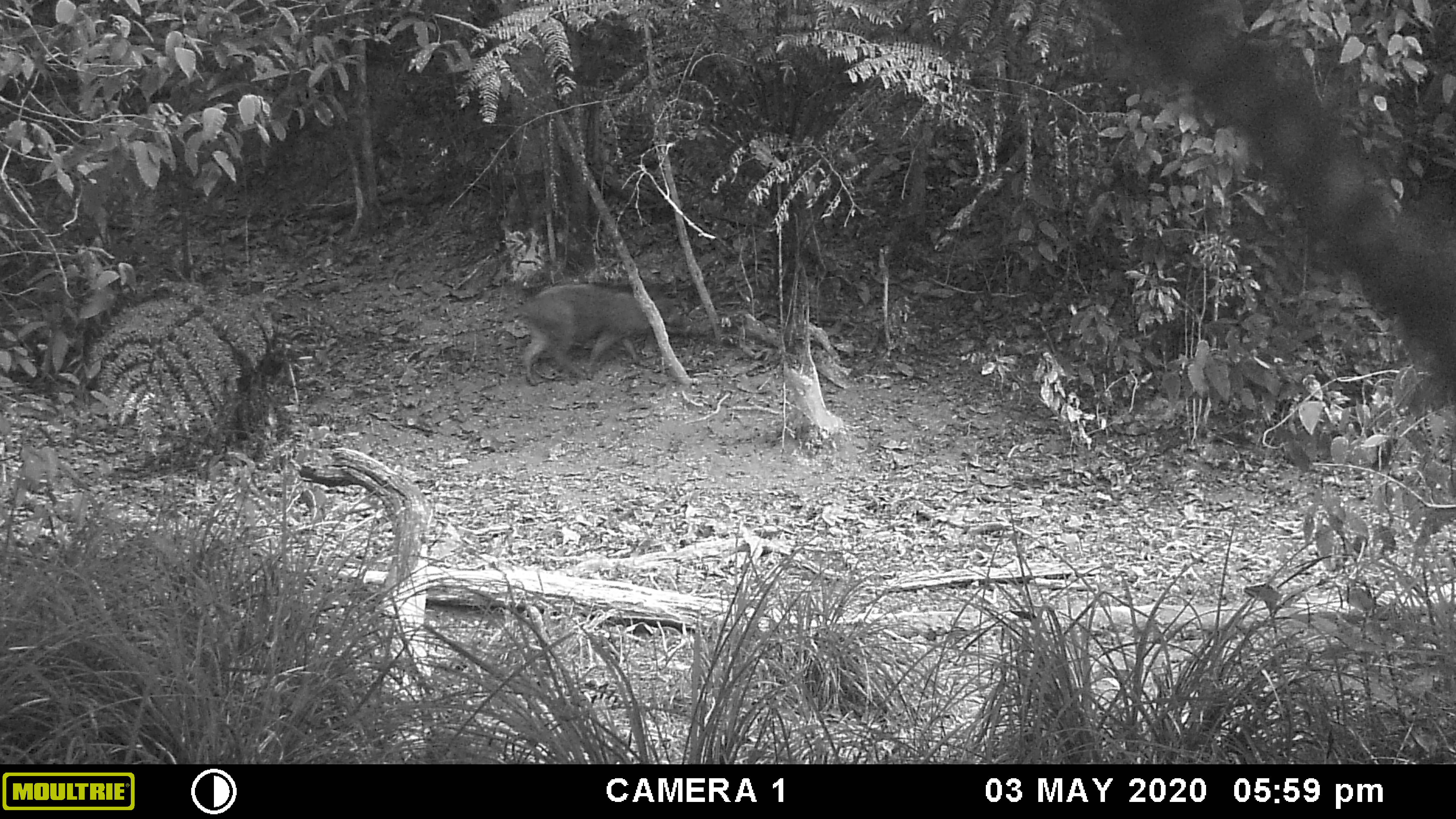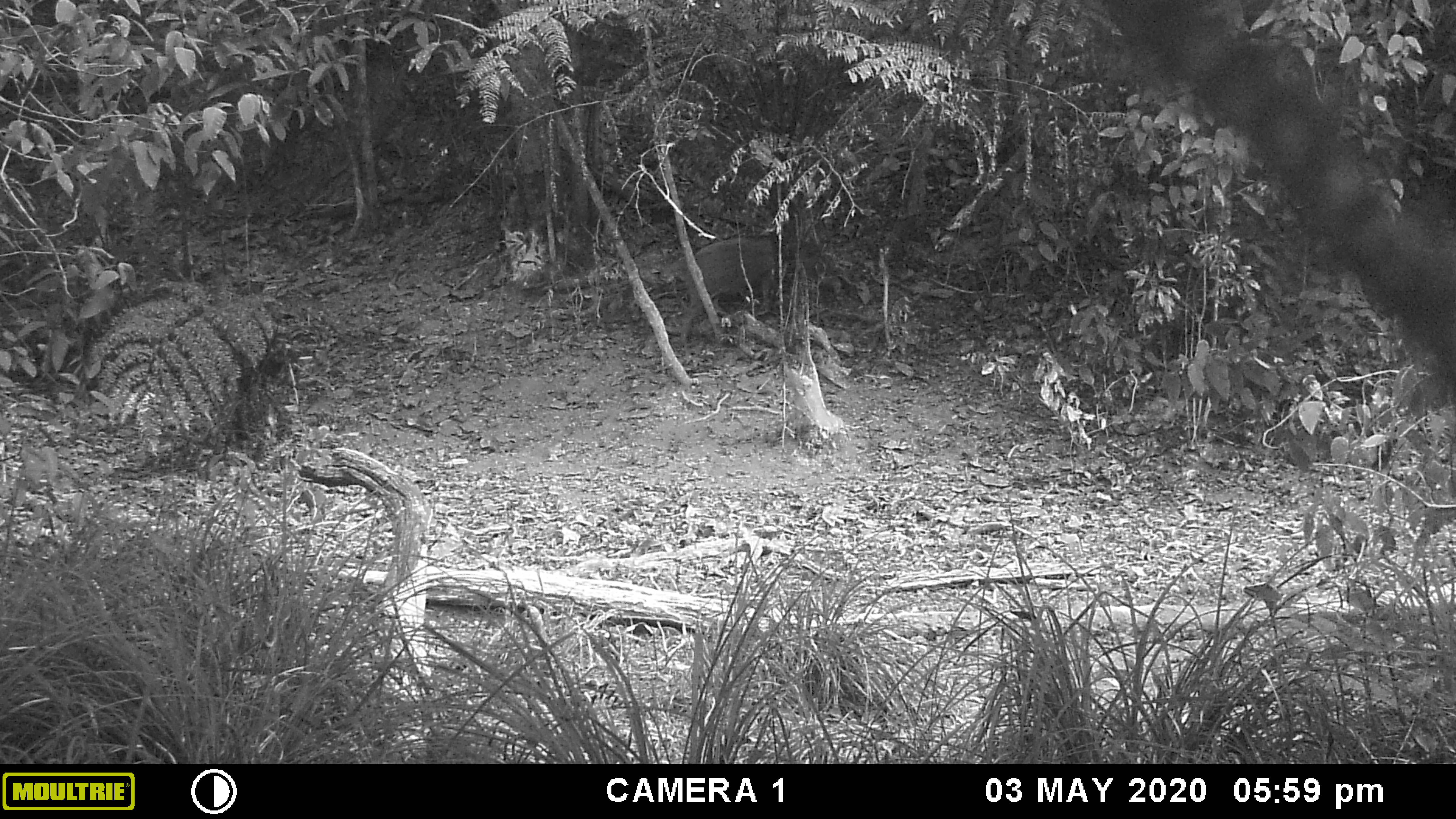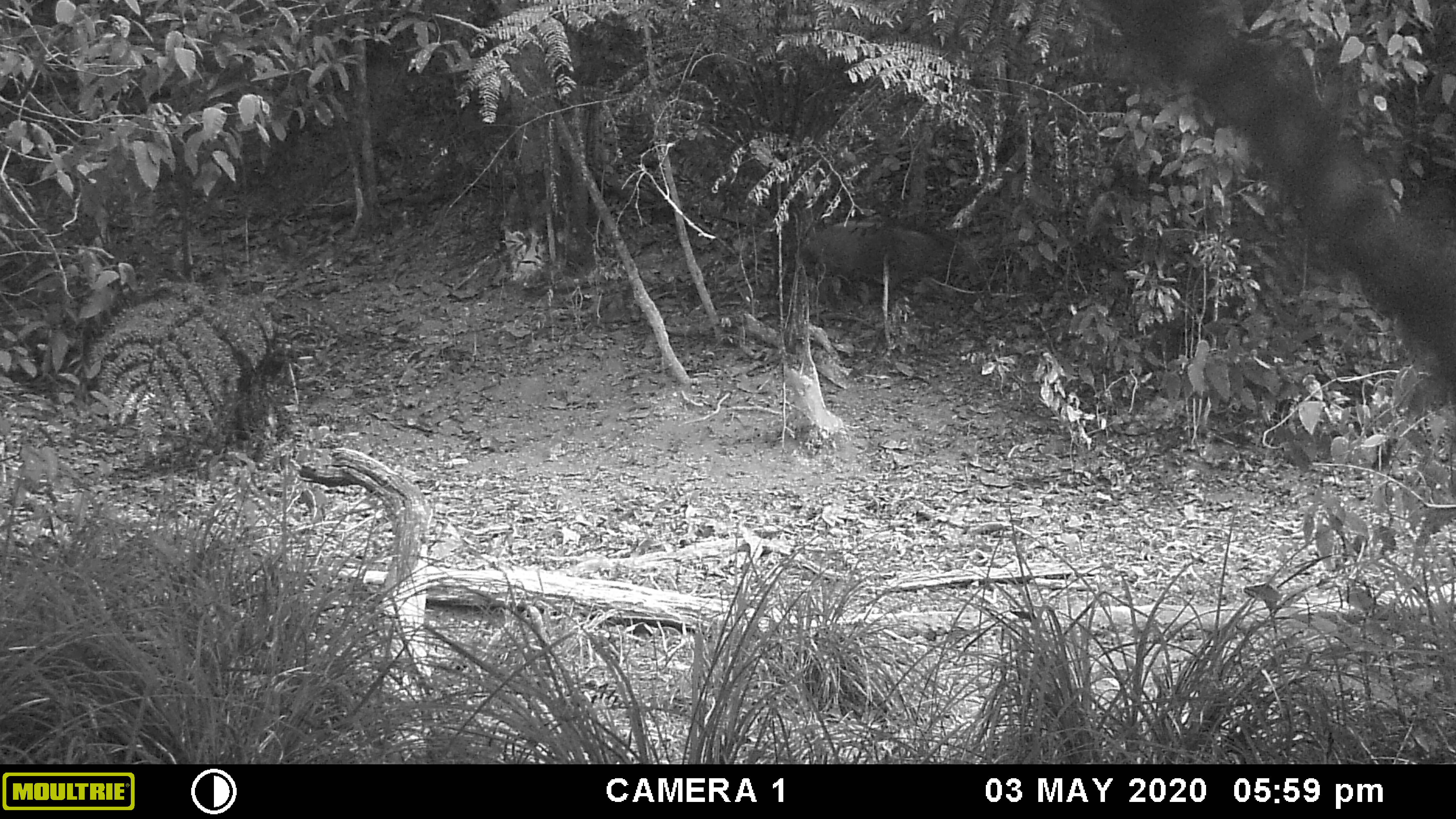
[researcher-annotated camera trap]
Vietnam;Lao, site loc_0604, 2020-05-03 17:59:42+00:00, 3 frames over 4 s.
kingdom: Animalia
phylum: Chordata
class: Mammalia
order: Artiodactyla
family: Suidae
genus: Sus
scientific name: Sus scrofa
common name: eurasian wild pig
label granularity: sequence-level